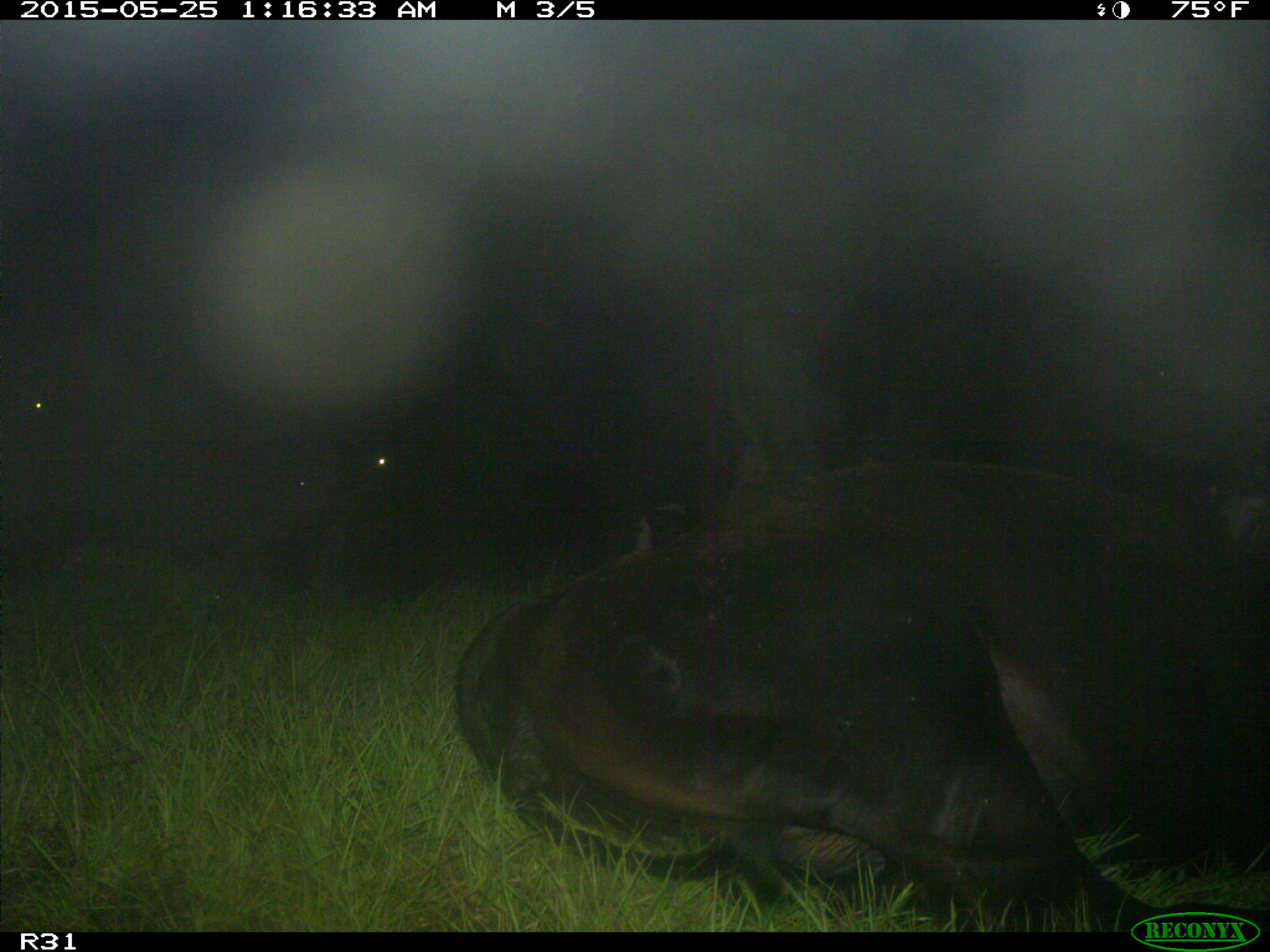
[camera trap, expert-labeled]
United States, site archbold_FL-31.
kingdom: Animalia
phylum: Chordata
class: Mammalia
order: Artiodactyla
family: Bovidae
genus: Bos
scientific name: Bos taurus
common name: domestic cow